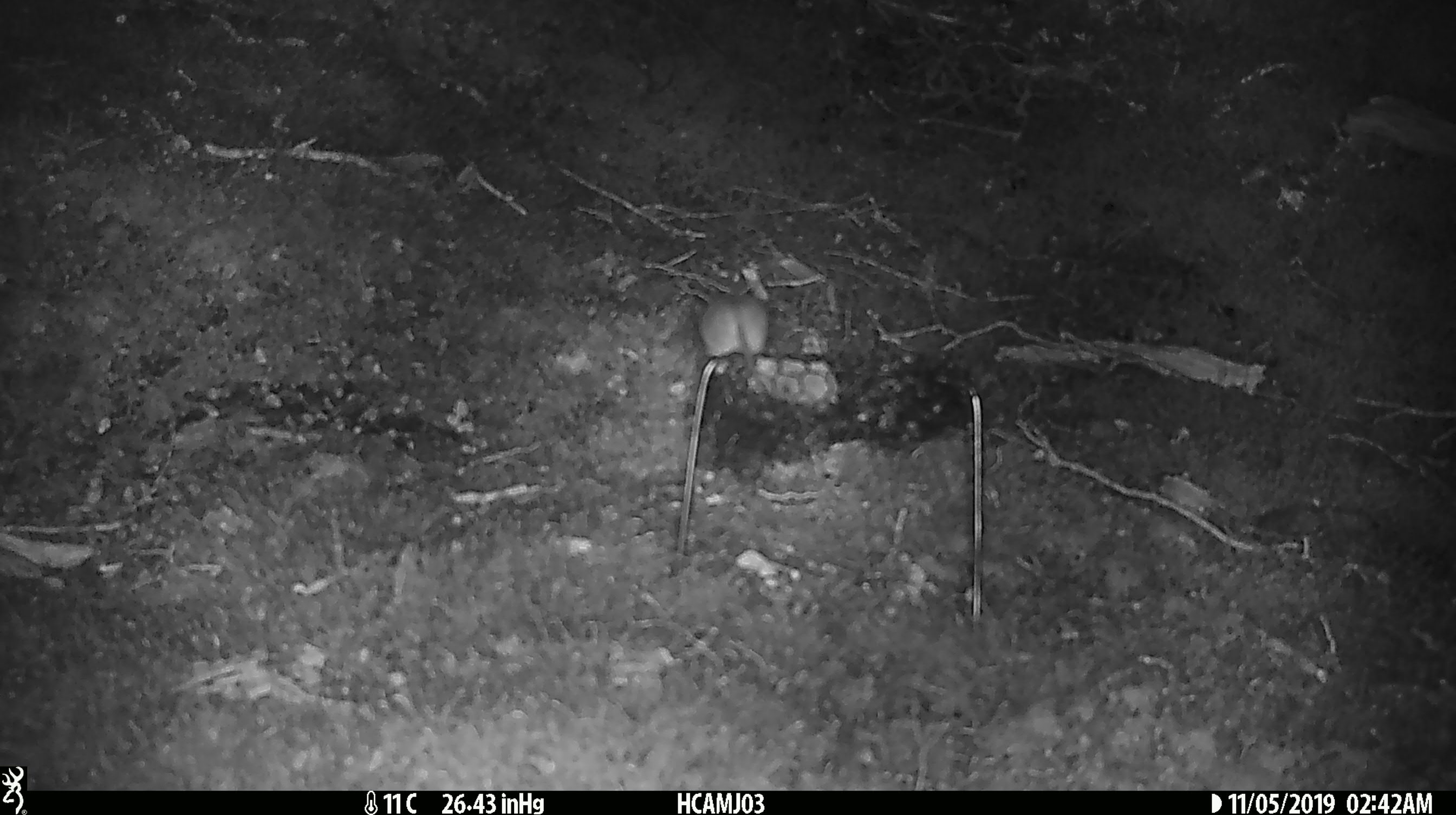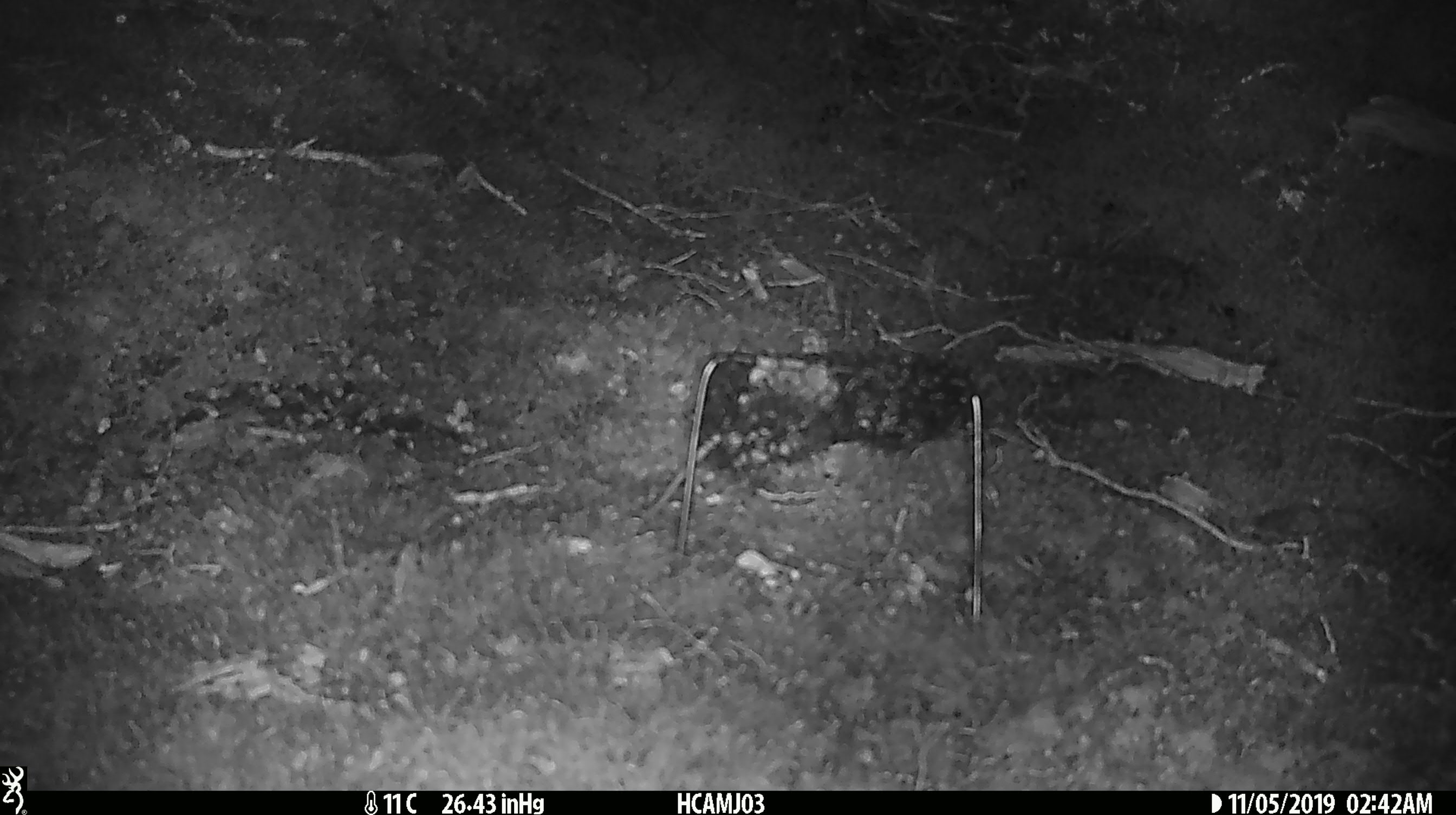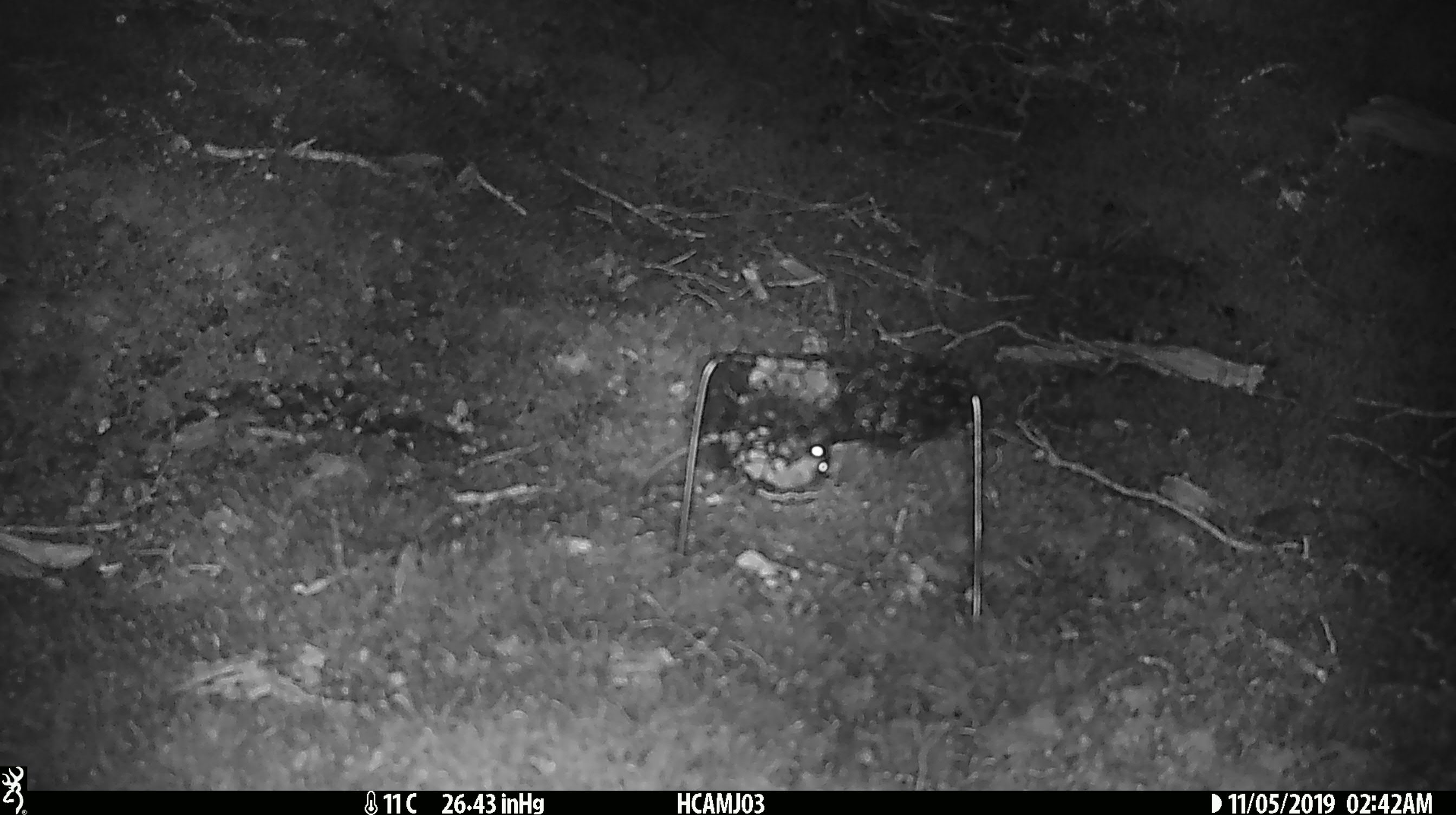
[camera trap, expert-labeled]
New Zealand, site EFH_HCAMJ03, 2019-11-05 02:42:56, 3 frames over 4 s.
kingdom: Animalia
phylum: Chordata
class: Mammalia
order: Rodentia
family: Muridae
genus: Mus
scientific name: Mus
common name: mouse